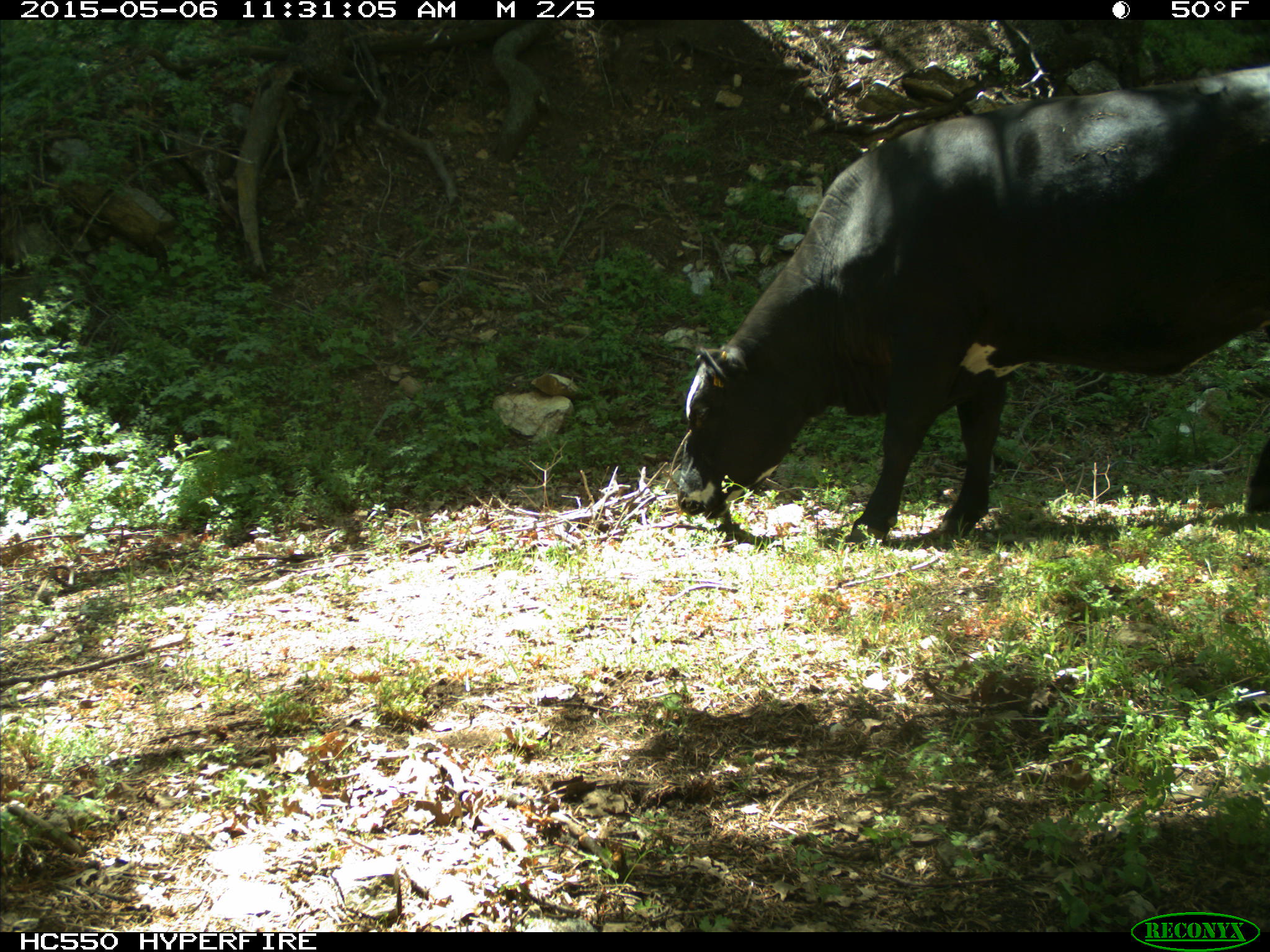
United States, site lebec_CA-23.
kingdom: Animalia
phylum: Chordata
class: Mammalia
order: Artiodactyla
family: Bovidae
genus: Bos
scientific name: Bos taurus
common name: domestic cow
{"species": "Bos taurus (domestic cow)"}